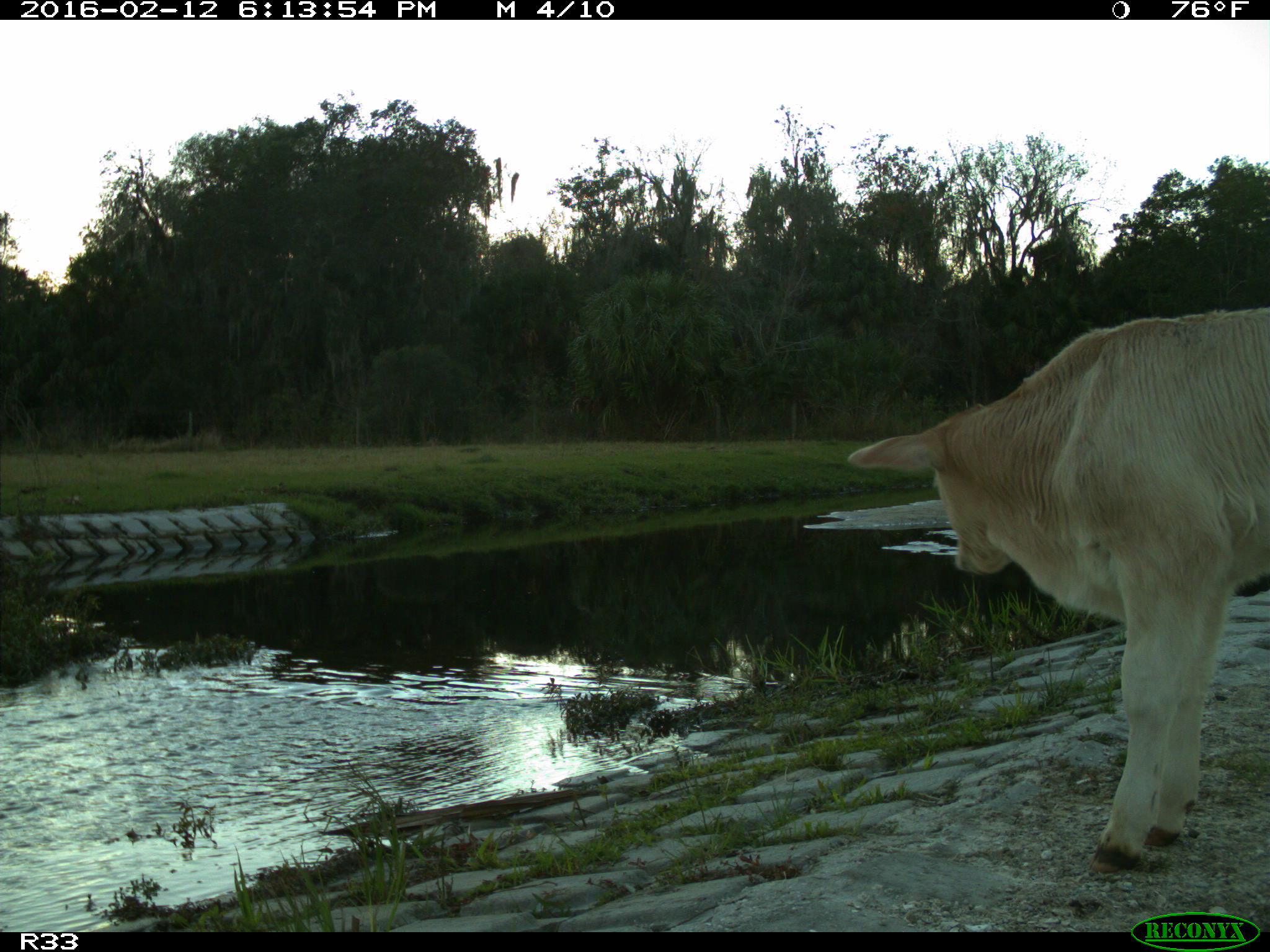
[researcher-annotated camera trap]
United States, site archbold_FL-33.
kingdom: Animalia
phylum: Chordata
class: Mammalia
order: Artiodactyla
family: Bovidae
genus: Bos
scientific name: Bos taurus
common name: domestic cow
Bos taurus (domestic cow).